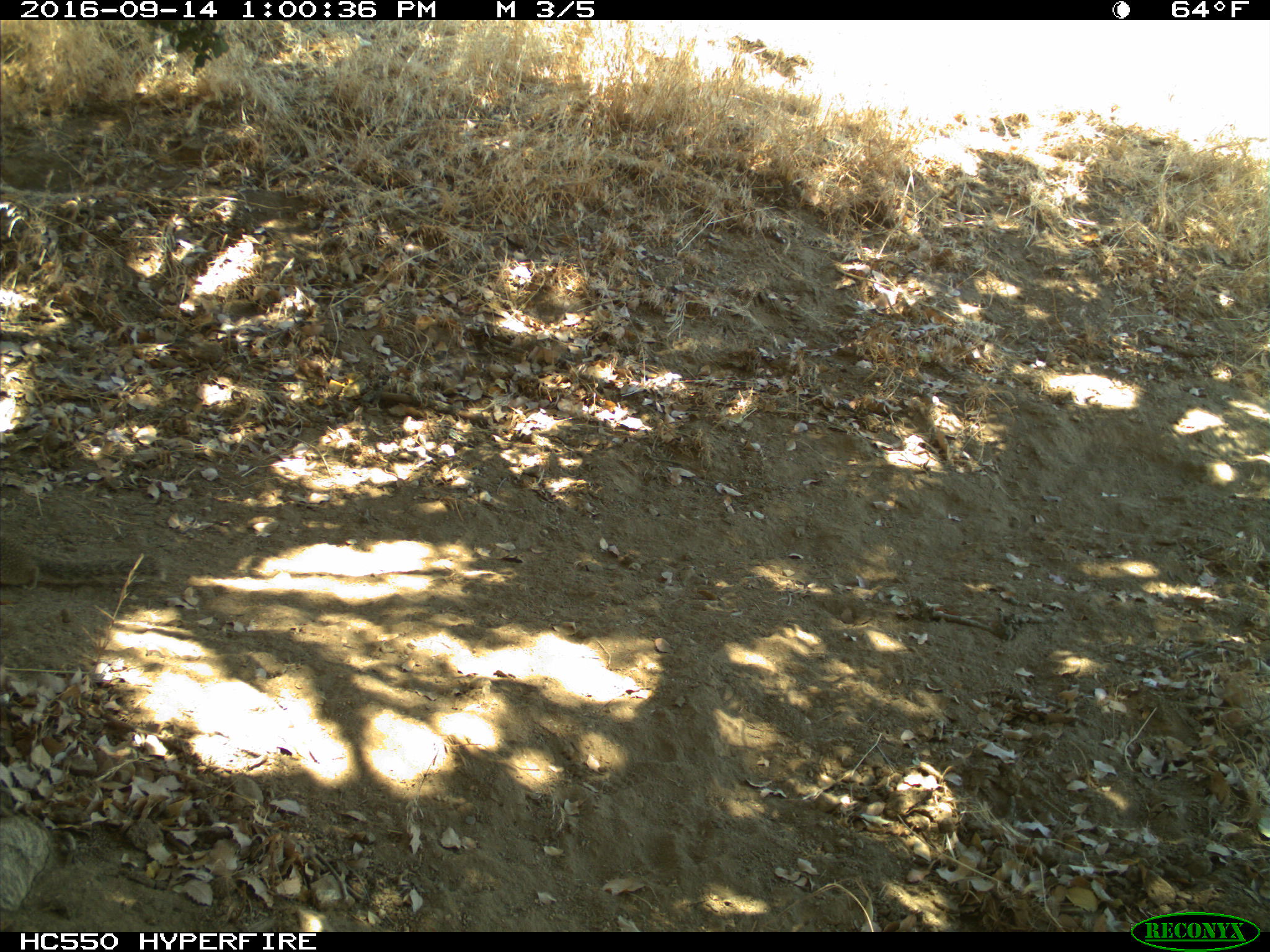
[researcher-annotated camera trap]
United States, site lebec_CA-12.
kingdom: Animalia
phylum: Chordata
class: Mammalia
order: Rodentia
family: Sciuridae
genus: Otospermophilus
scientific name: Otospermophilus beecheyi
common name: california ground squirrel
Otospermophilus beecheyi (california ground squirrel).